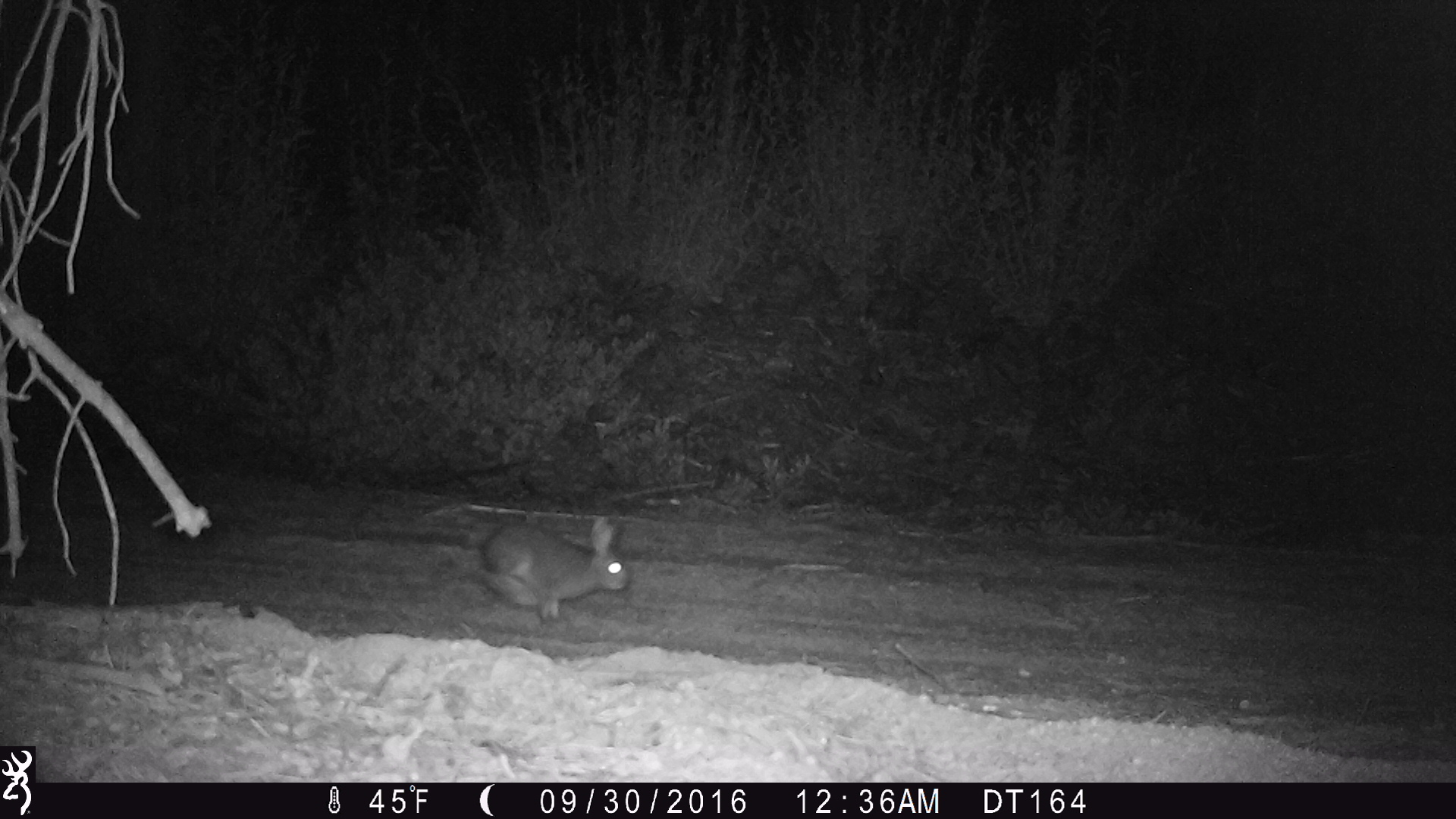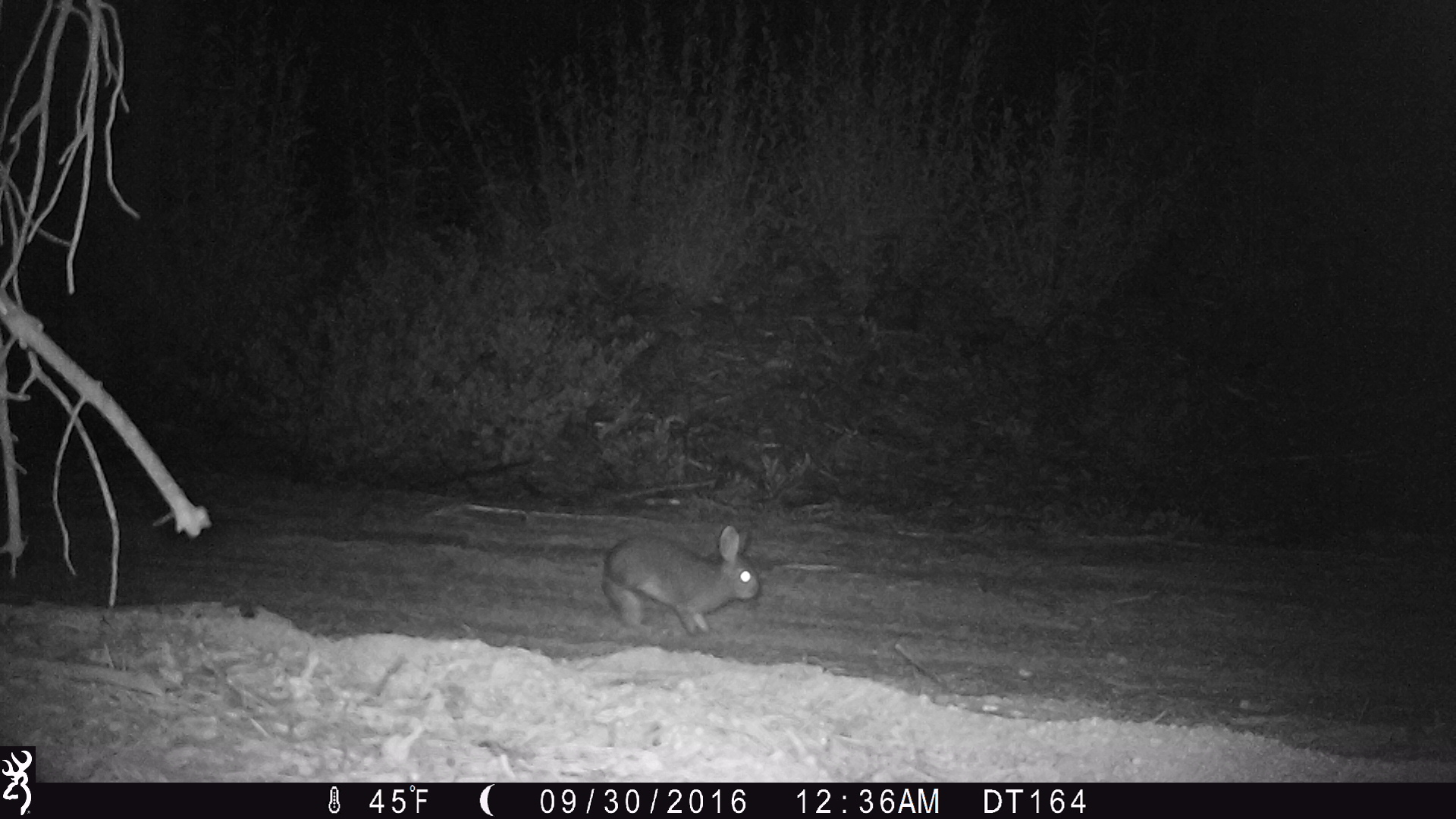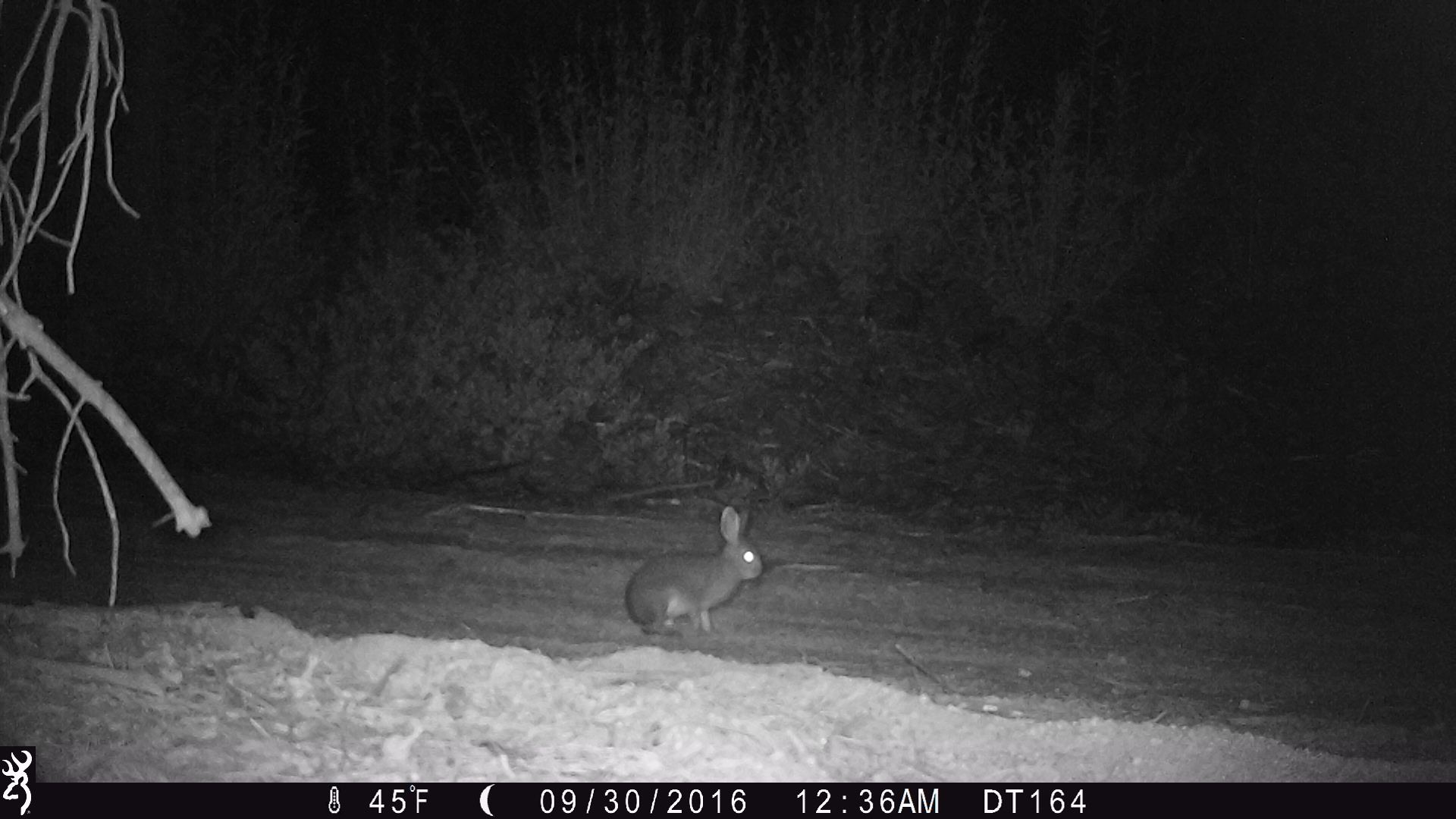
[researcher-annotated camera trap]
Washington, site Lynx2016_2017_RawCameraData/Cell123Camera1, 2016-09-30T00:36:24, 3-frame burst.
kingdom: Animalia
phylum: Chordata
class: Mammalia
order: Lagomorpha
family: Leporidae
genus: Lepus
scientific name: Lepus americanus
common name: snowshoe hare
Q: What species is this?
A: Lepus americanus (snowshoe hare).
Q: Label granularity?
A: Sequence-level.